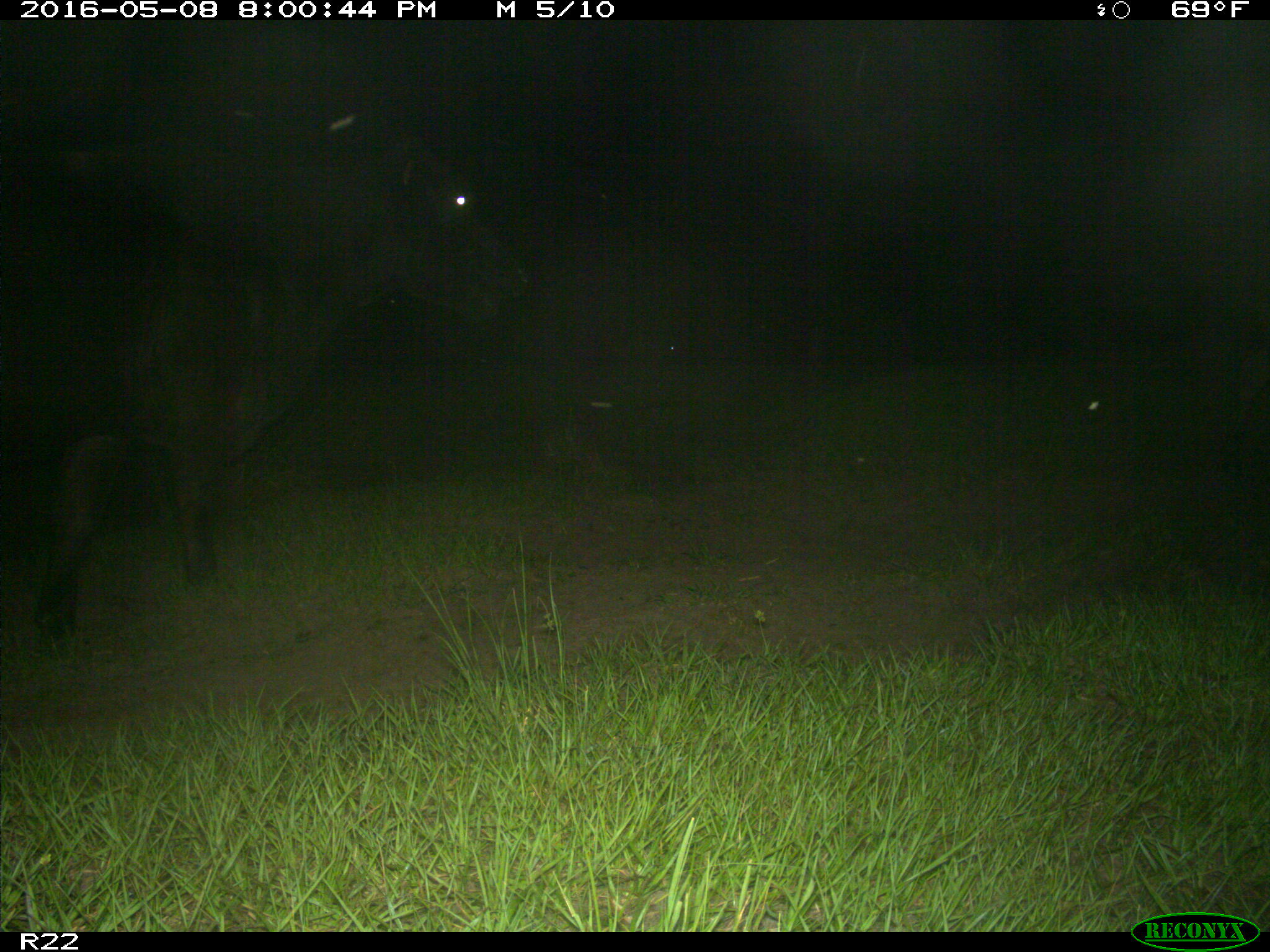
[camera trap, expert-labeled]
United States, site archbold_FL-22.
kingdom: Animalia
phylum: Chordata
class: Mammalia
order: Artiodactyla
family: Bovidae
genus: Bos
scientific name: Bos taurus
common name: domestic cow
Bos taurus (domestic cow).